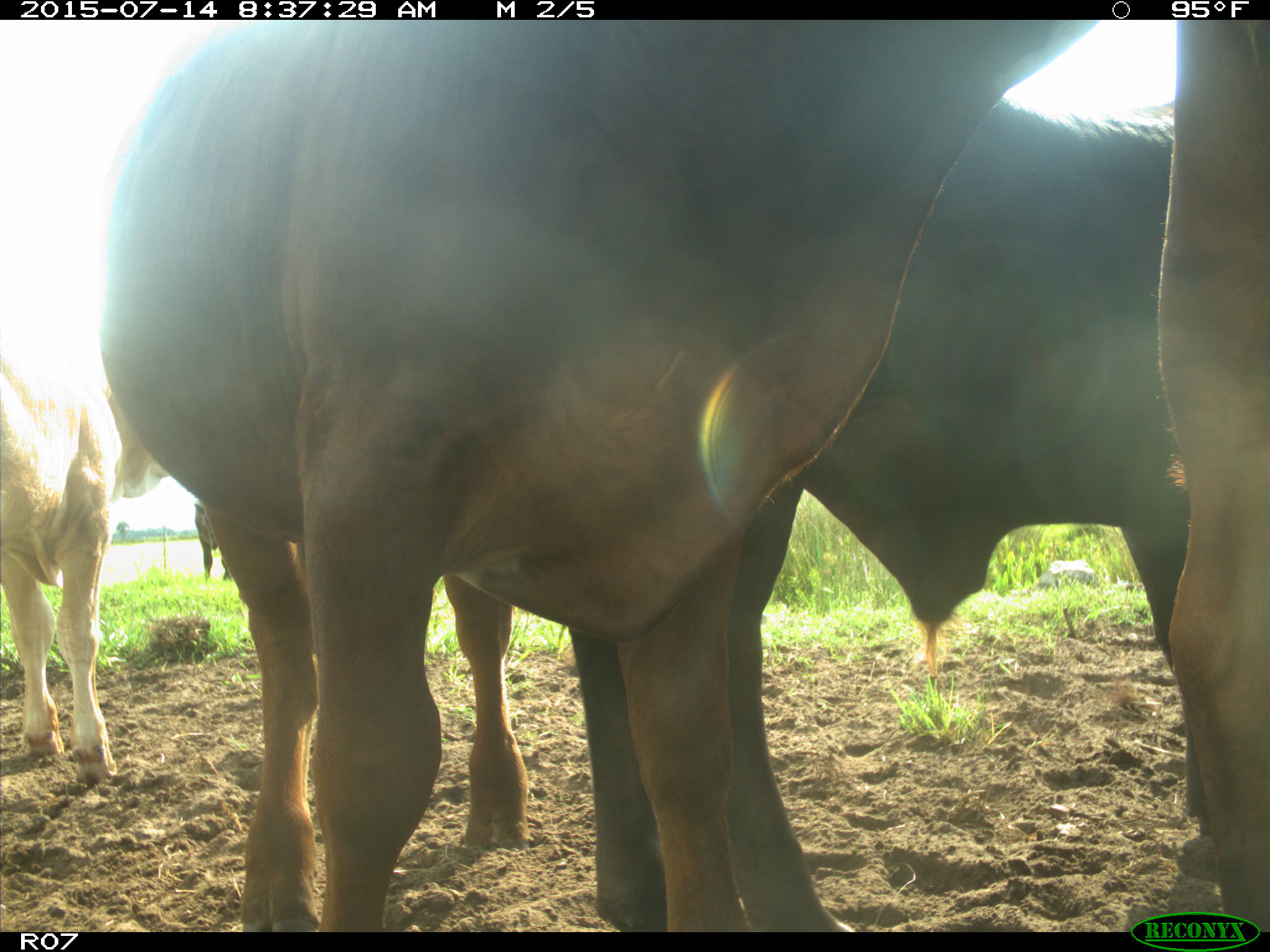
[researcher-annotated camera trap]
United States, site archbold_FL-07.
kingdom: Animalia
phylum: Chordata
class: Mammalia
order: Artiodactyla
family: Bovidae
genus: Bos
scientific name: Bos taurus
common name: domestic cow